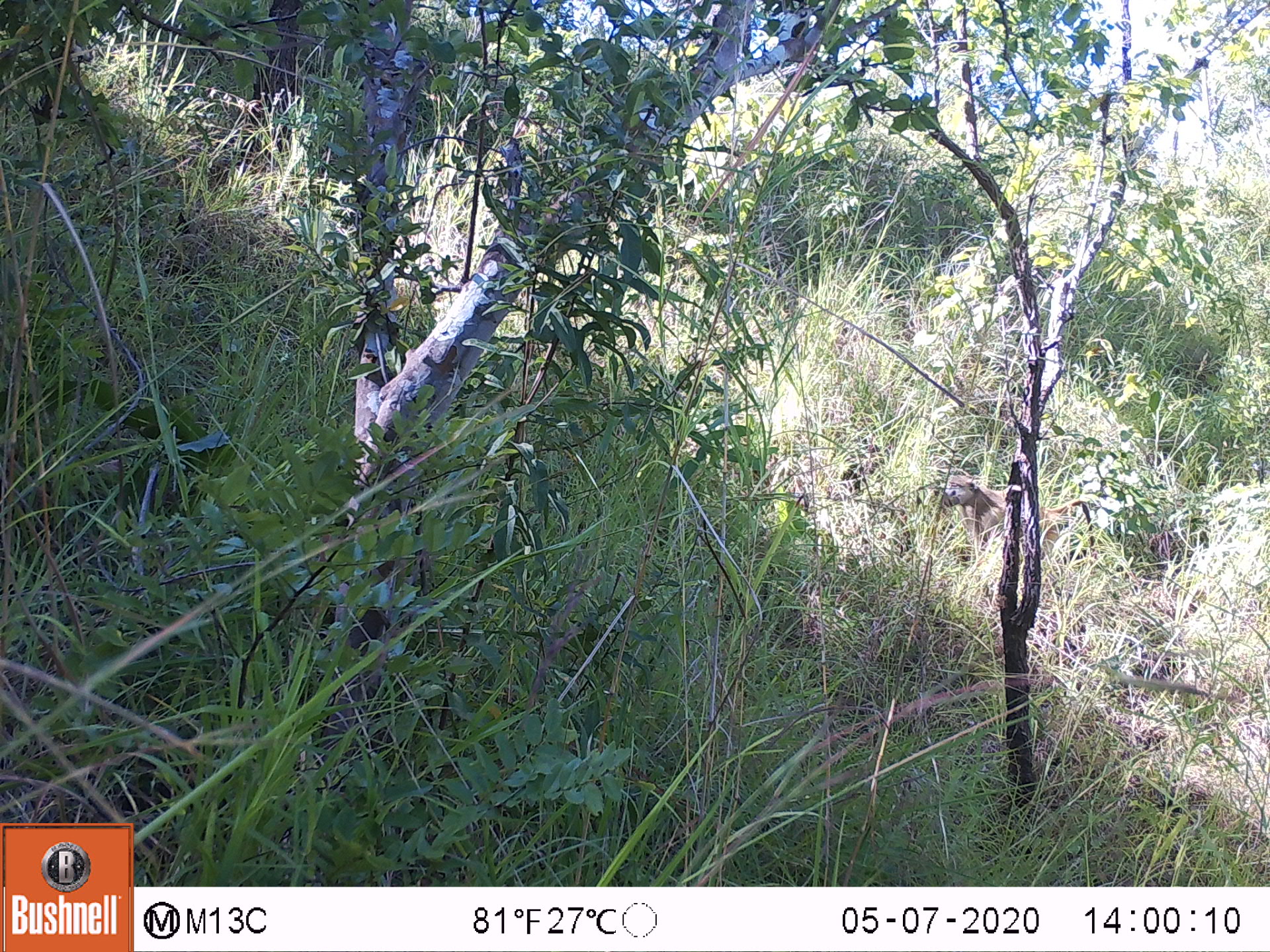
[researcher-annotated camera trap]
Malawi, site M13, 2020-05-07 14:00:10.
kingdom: Animalia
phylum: Chordata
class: Mammalia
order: Primates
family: Cercopithecidae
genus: Papio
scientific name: Papio cynocephalus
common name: yellow baboon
Yellow baboon (Papio cynocephalus), count 1.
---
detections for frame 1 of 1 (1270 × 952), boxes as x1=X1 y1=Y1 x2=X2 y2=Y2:
yellow baboon: x1=944 y1=473 x2=1096 y2=557